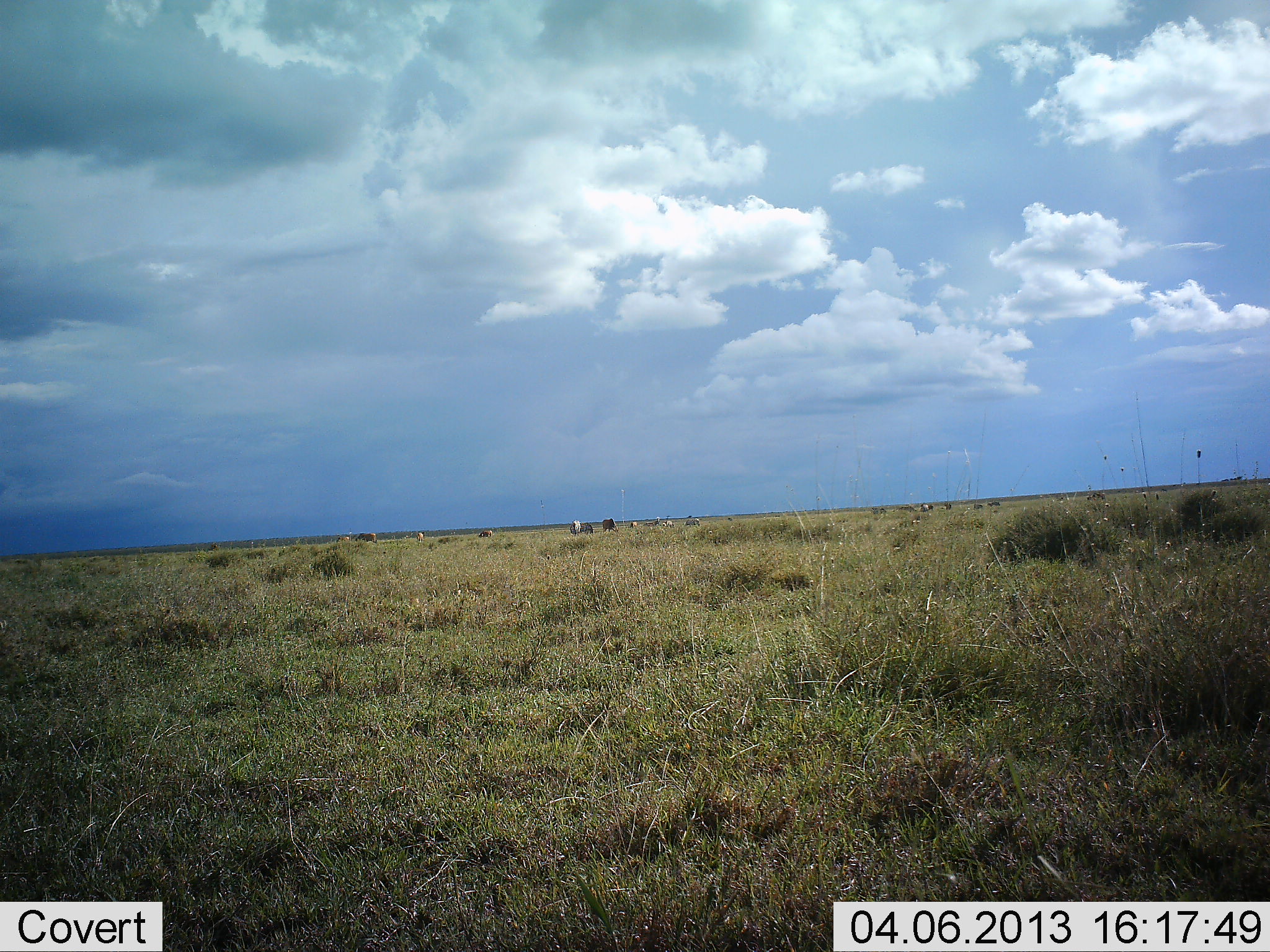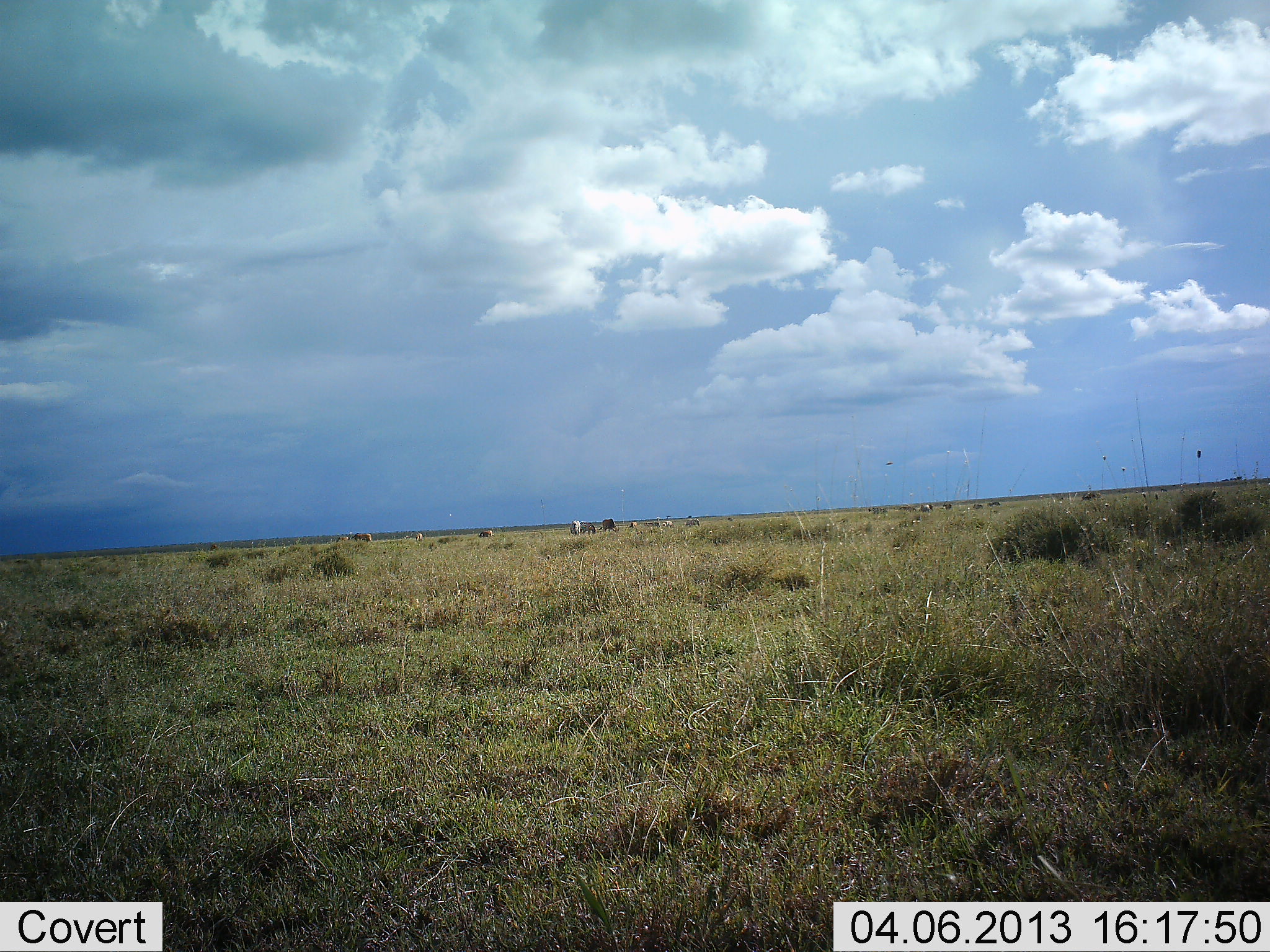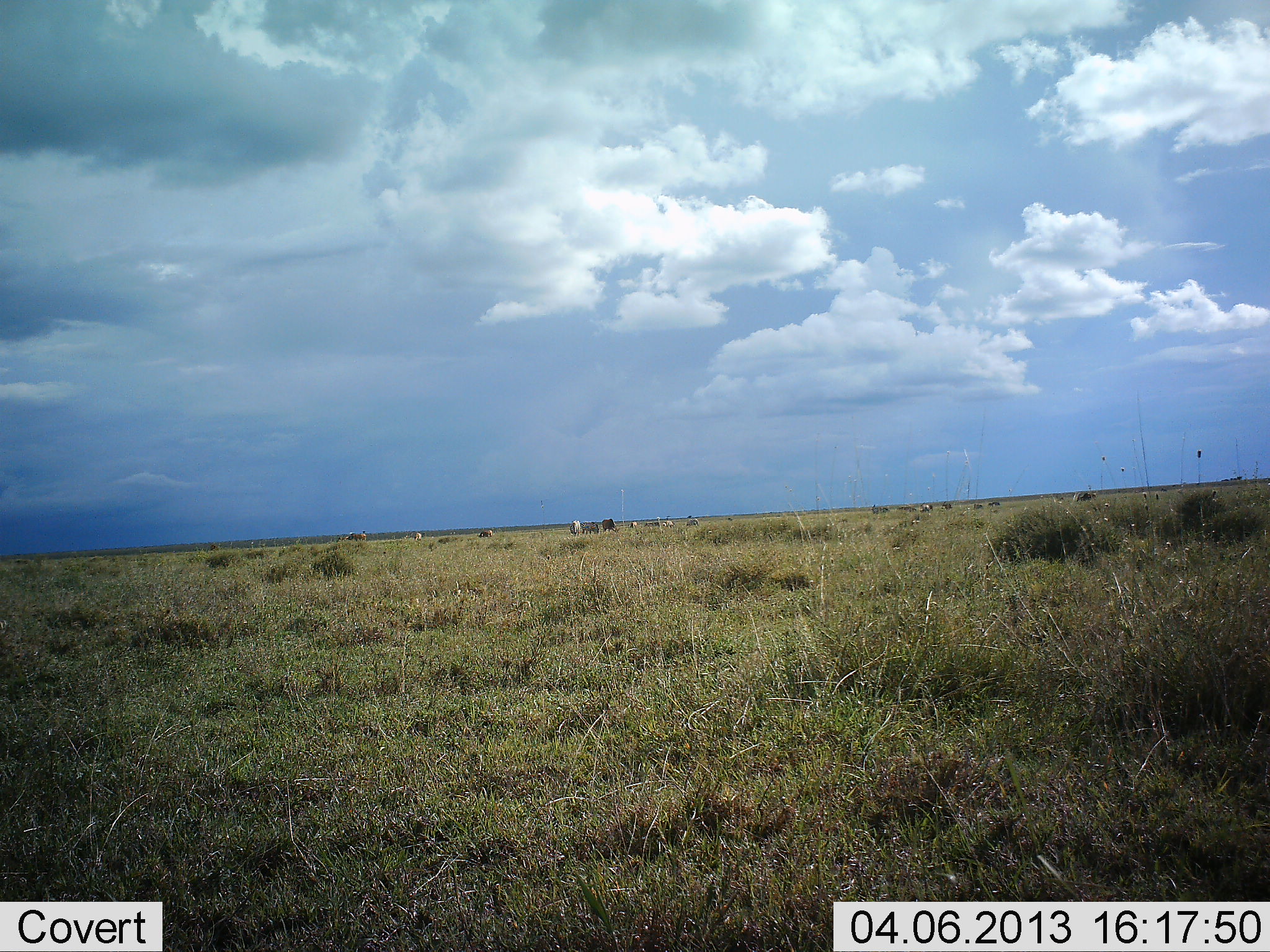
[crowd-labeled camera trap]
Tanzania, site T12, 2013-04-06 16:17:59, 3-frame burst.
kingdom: Animalia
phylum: Chordata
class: Mammalia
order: Artiodactyla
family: Bovidae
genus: Connochaetes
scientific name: Connochaetes taurinus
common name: blue wildebeest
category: wildebeest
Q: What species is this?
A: Wildebeest (blue wildebeest) (Connochaetes taurinus).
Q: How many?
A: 11-50.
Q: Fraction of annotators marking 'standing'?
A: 78%.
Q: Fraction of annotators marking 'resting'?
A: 11%.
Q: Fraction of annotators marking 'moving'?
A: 67%.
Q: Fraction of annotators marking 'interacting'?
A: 0%.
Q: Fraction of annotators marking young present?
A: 0%.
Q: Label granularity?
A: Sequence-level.